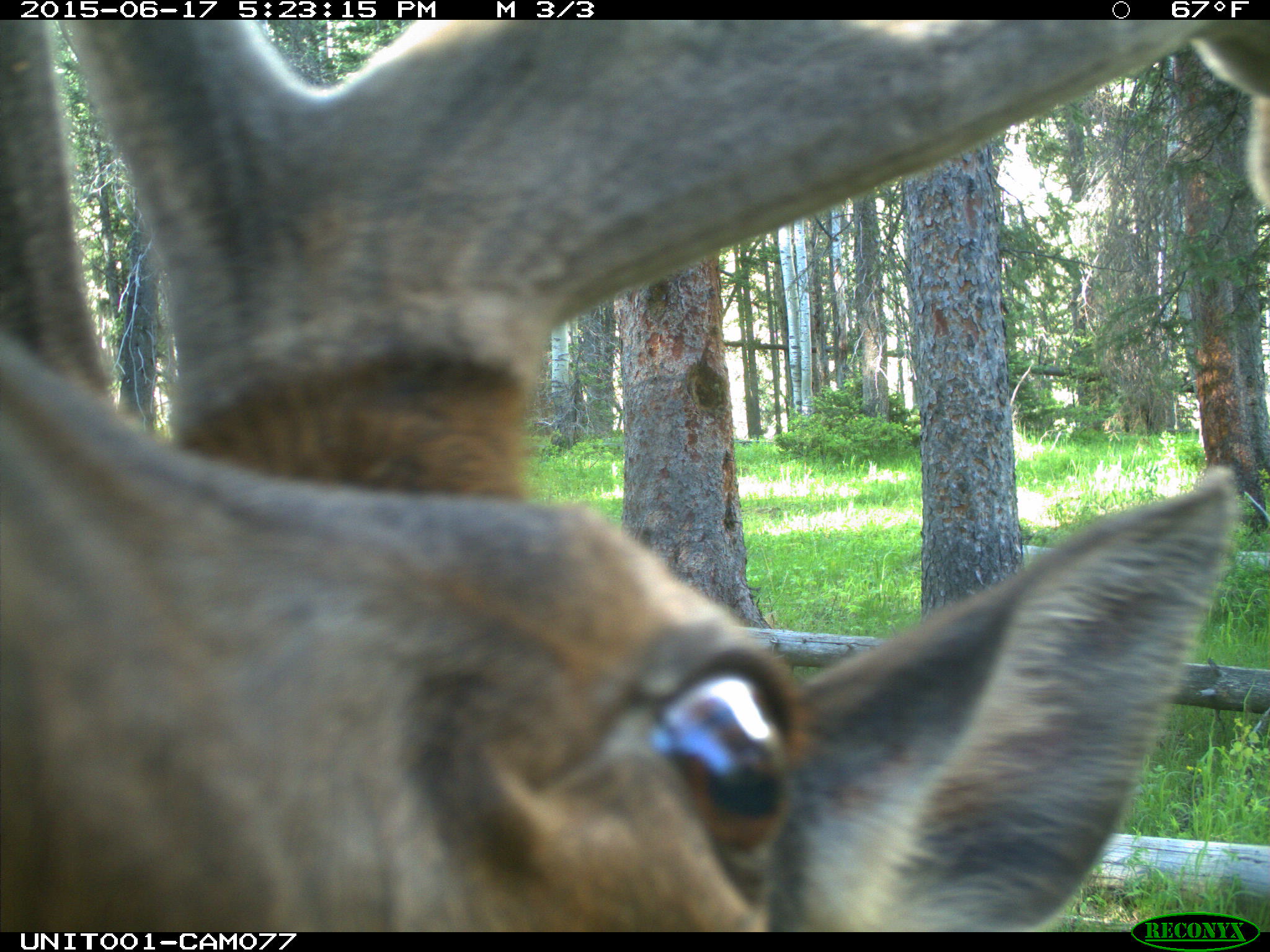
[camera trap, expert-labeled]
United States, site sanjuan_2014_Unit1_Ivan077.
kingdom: Animalia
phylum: Chordata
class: Mammalia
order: Artiodactyla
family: Cervidae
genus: Cervus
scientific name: Cervus elaphus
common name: red deer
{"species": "Cervus elaphus (red deer)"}